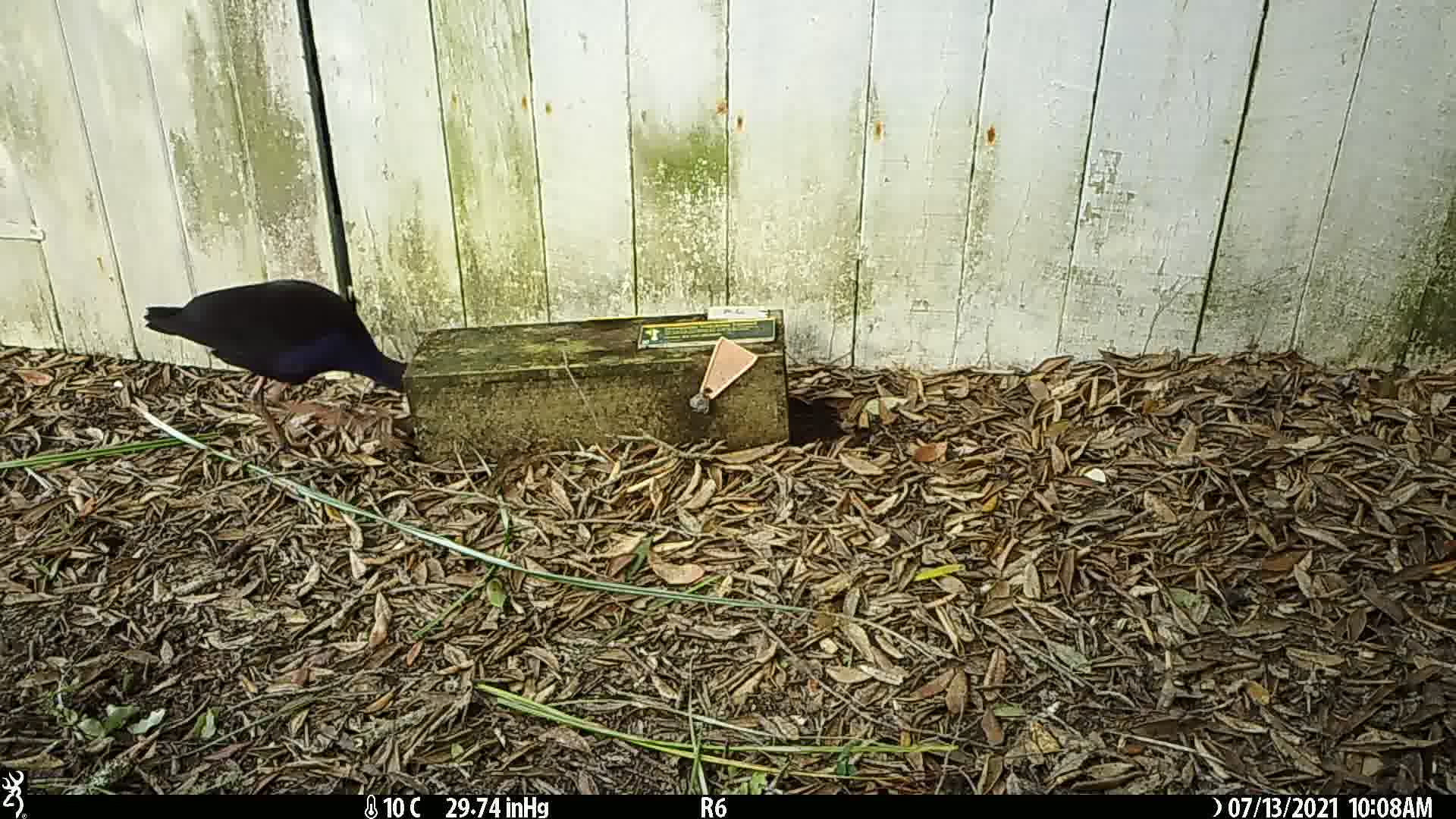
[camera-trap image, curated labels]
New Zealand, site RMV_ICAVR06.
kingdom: Animalia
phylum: Chordata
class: Aves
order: Gruiformes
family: Rallidae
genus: Porphyrio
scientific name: Porphyrio melanotus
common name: australasian swamphen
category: pukeko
Pukeko (australasian swamphen) (Porphyrio melanotus).